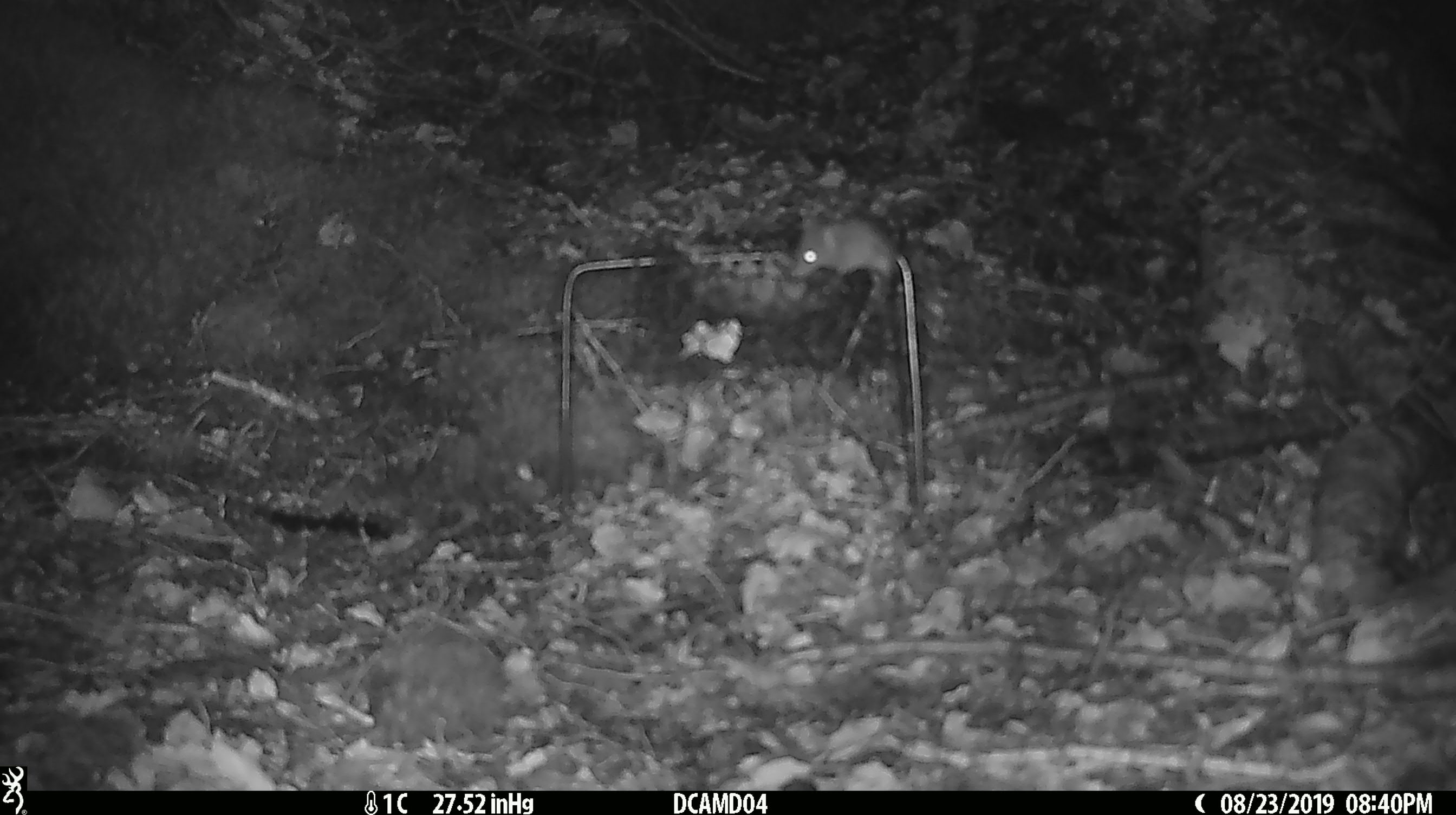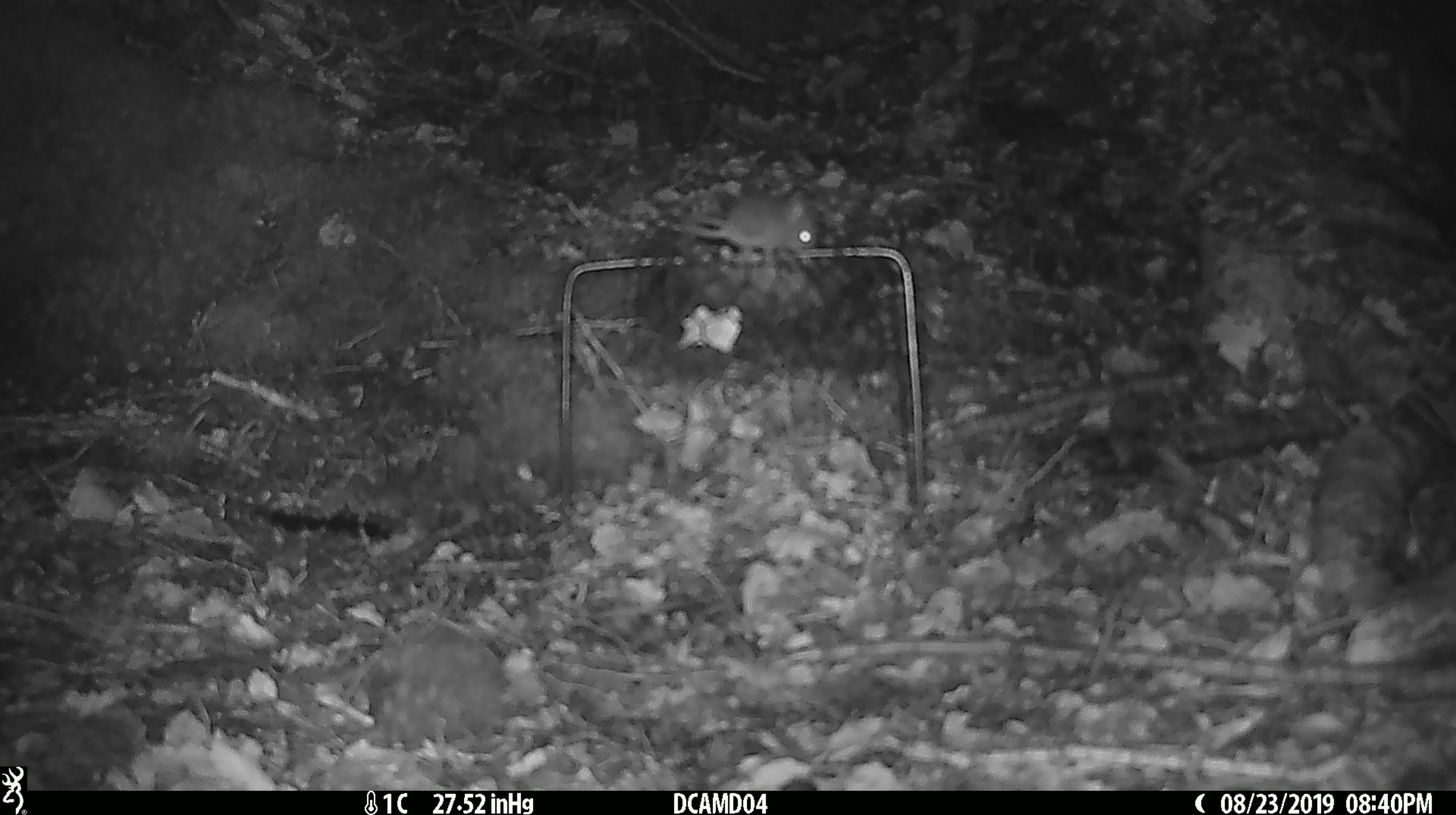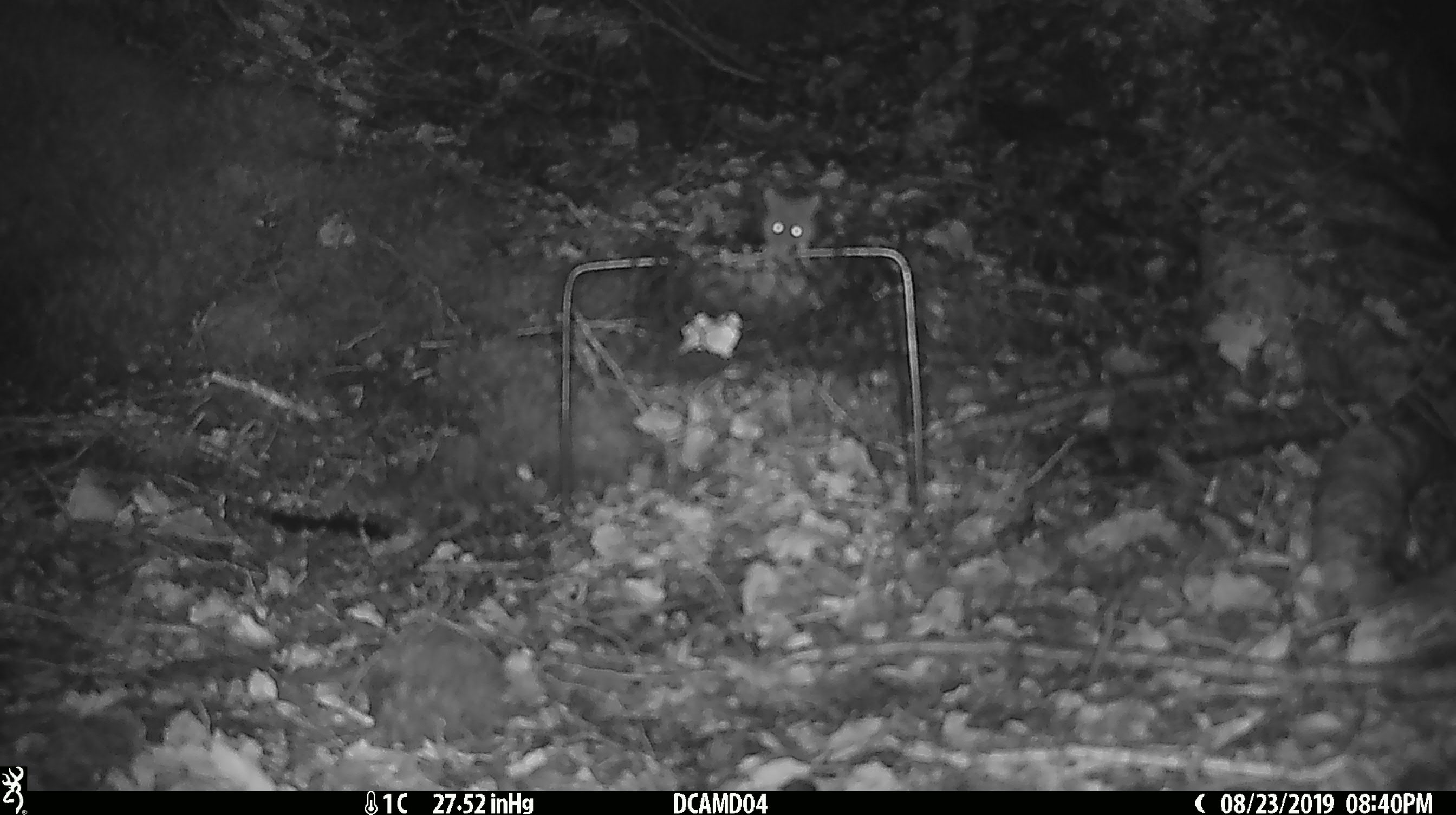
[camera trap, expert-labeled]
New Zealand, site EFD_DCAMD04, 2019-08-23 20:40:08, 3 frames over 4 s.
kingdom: Animalia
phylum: Chordata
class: Mammalia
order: Rodentia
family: Muridae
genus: Mus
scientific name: Mus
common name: mouse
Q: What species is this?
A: Mouse (Mus).